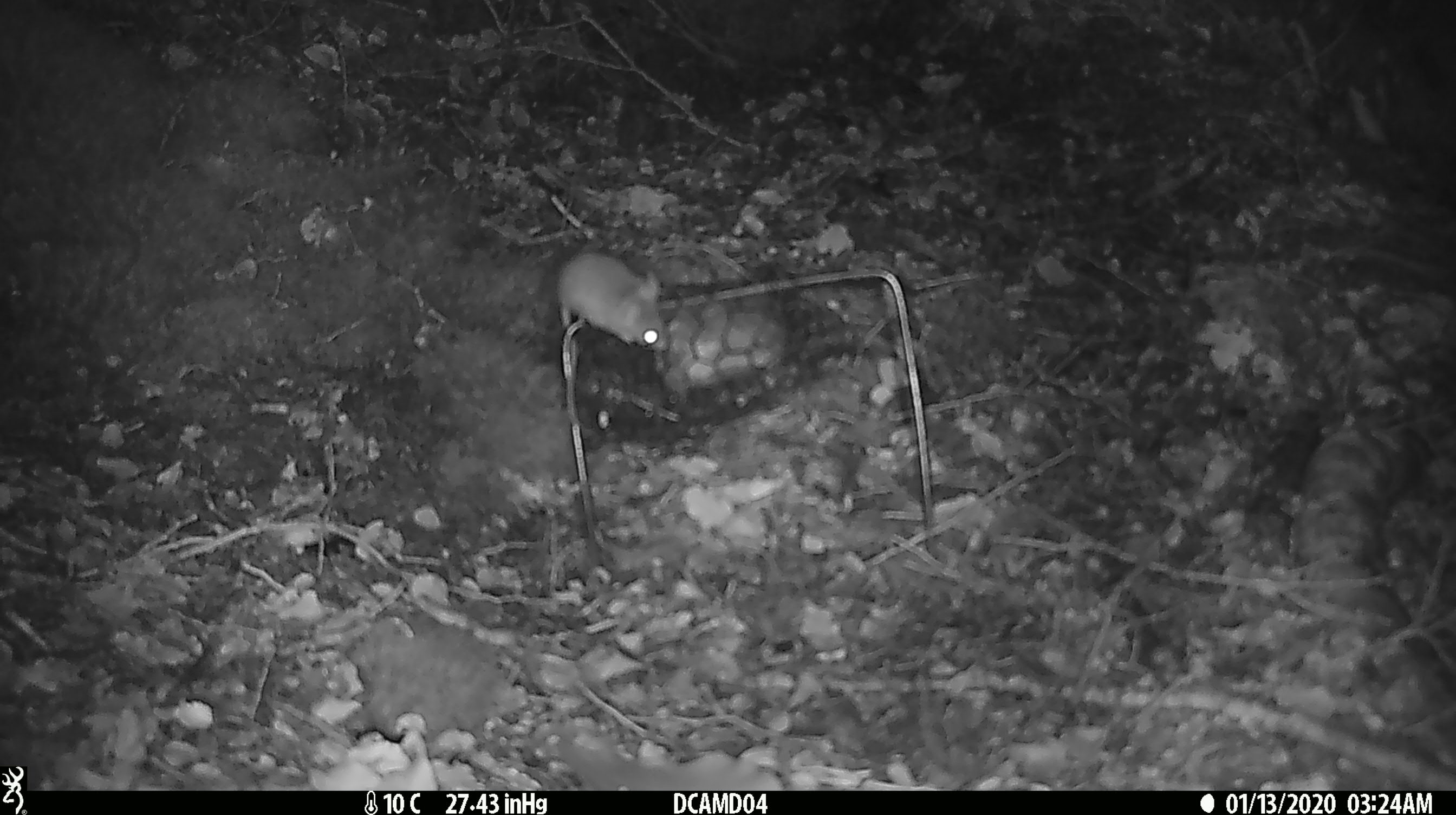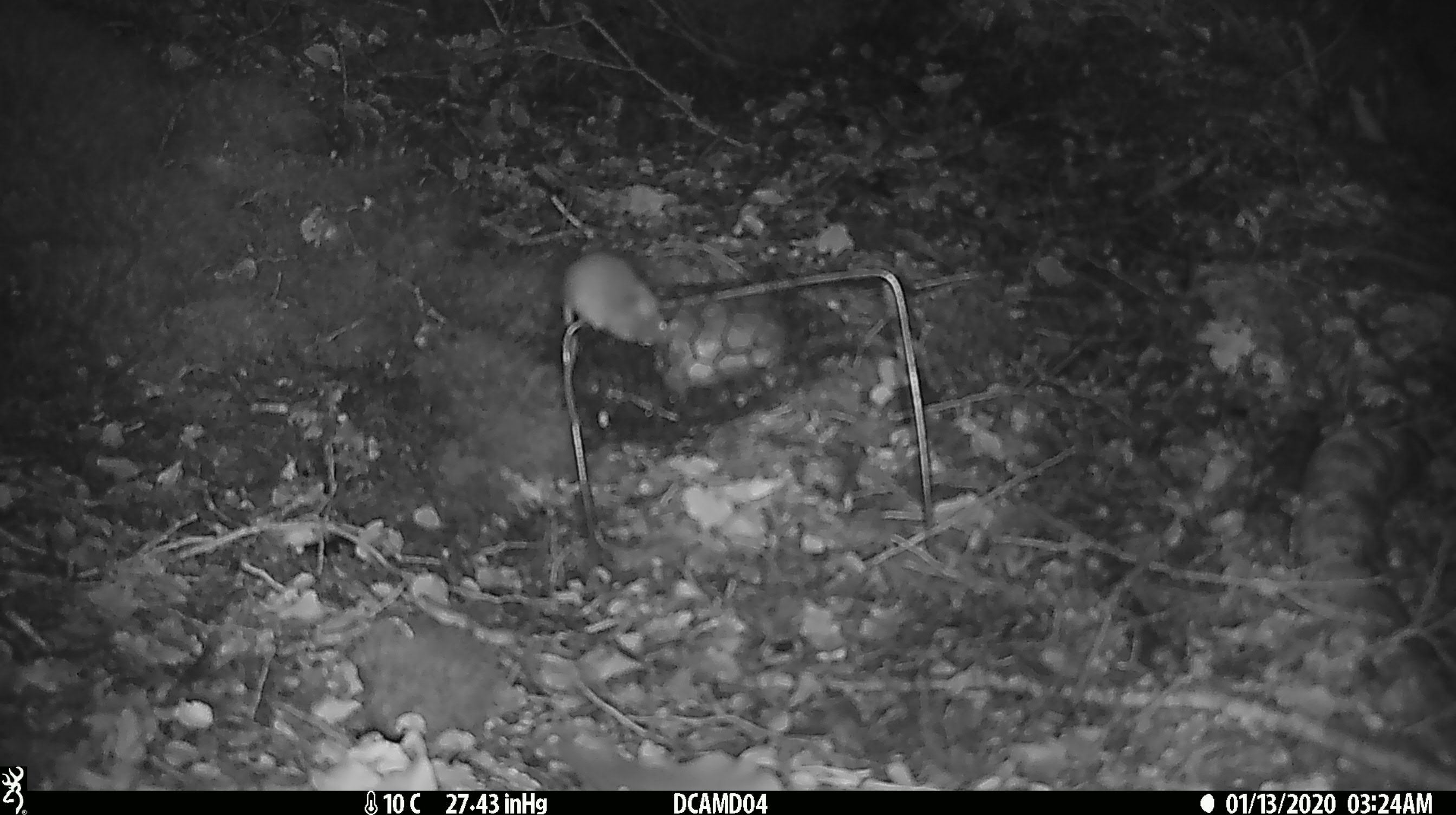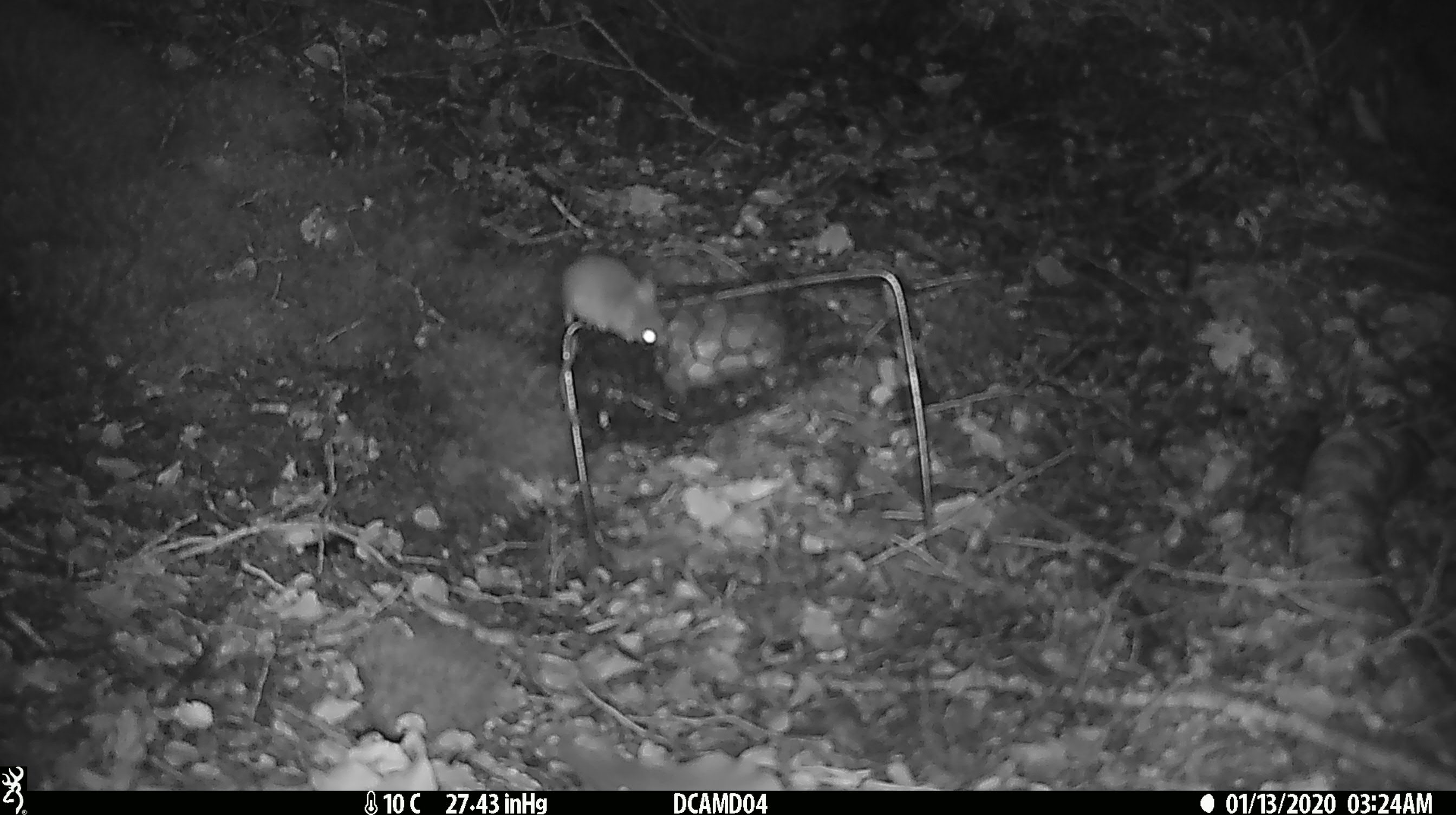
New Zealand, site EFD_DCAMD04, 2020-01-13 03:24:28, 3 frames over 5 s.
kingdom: Animalia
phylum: Chordata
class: Mammalia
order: Rodentia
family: Muridae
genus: Mus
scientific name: Mus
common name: mouse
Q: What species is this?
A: Mouse (Mus).